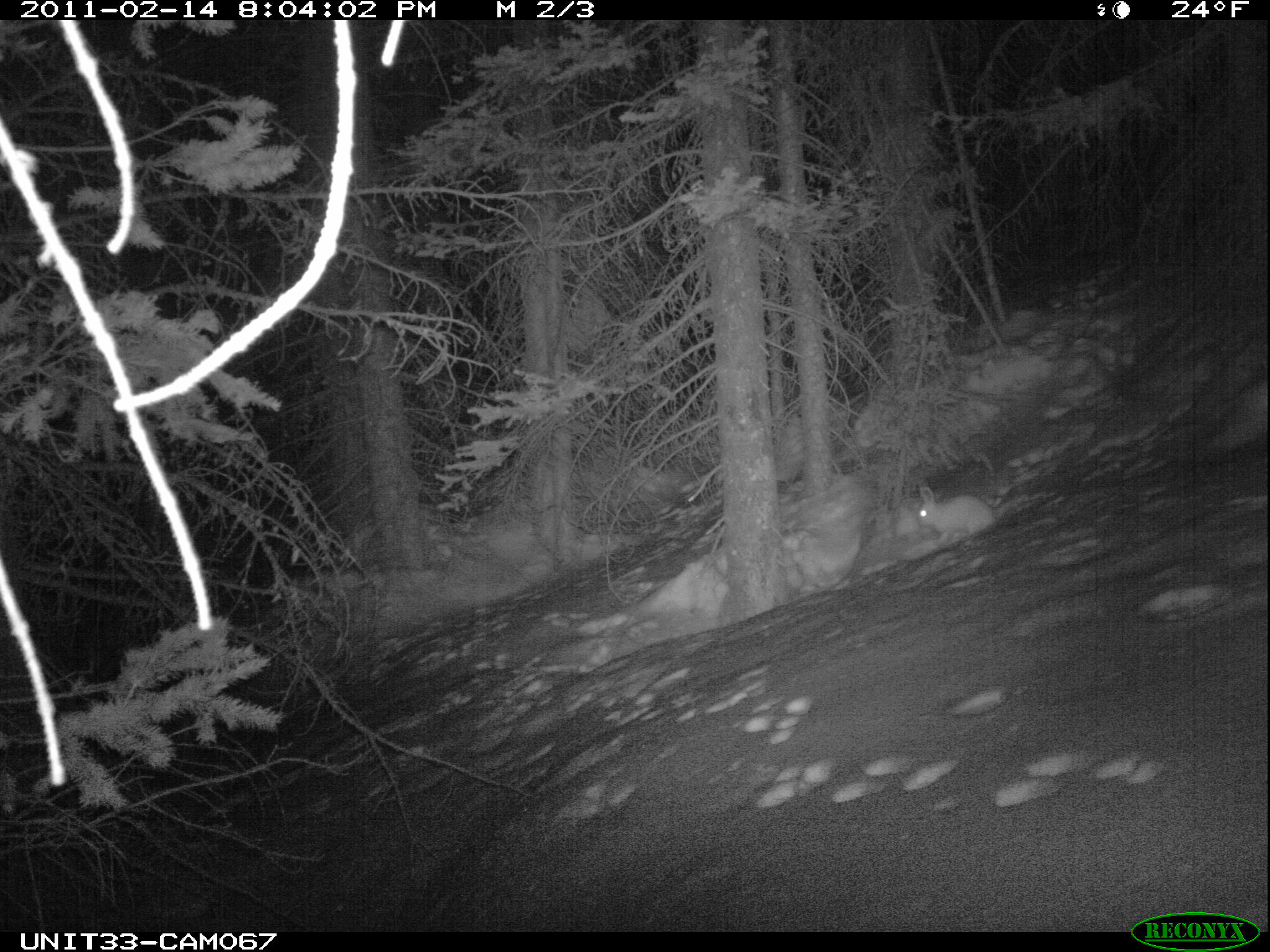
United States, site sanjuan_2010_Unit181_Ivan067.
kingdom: Animalia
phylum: Chordata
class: Mammalia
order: Lagomorpha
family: Leporidae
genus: Lepus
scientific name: Lepus americanus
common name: snowshoe hare